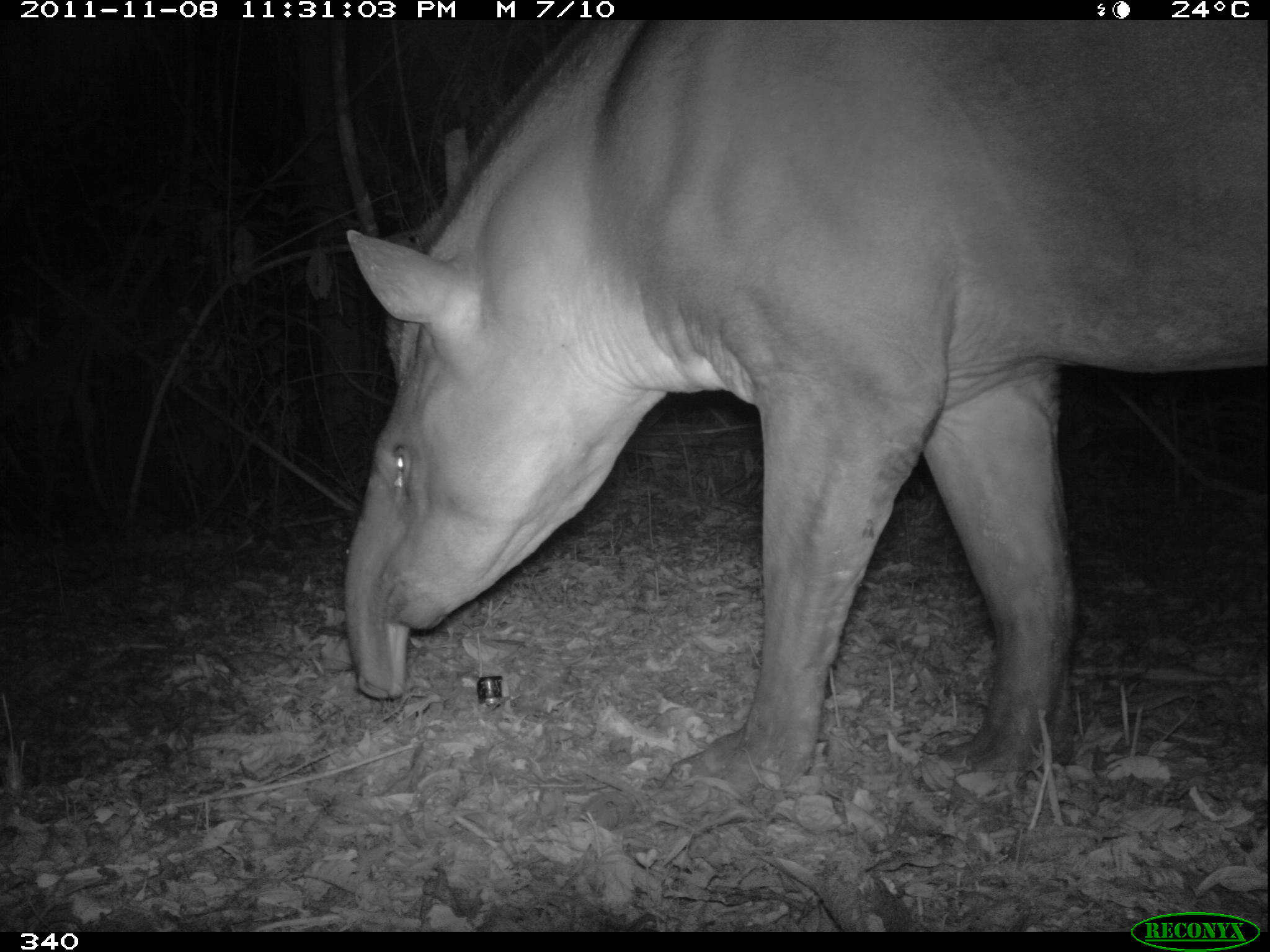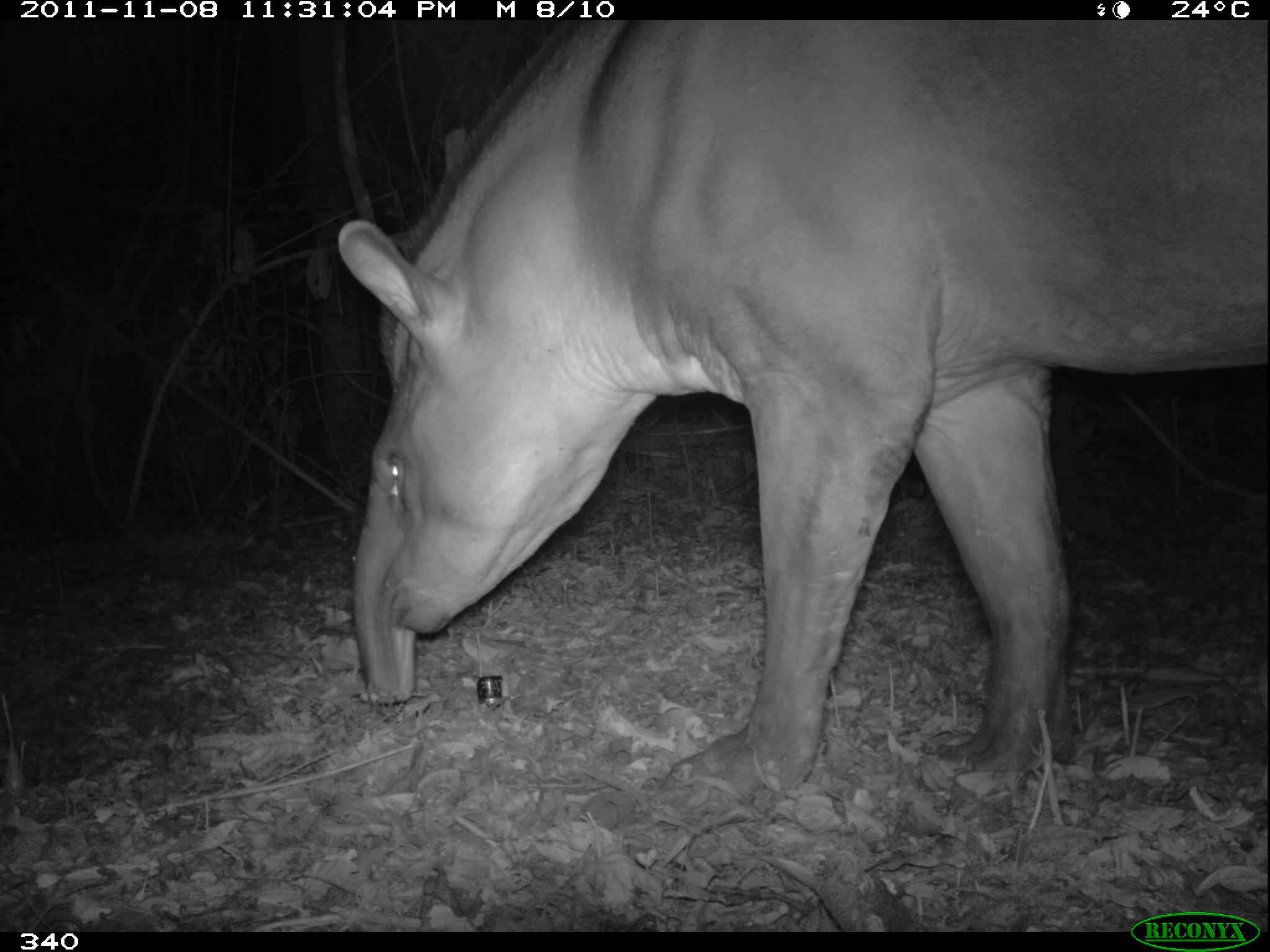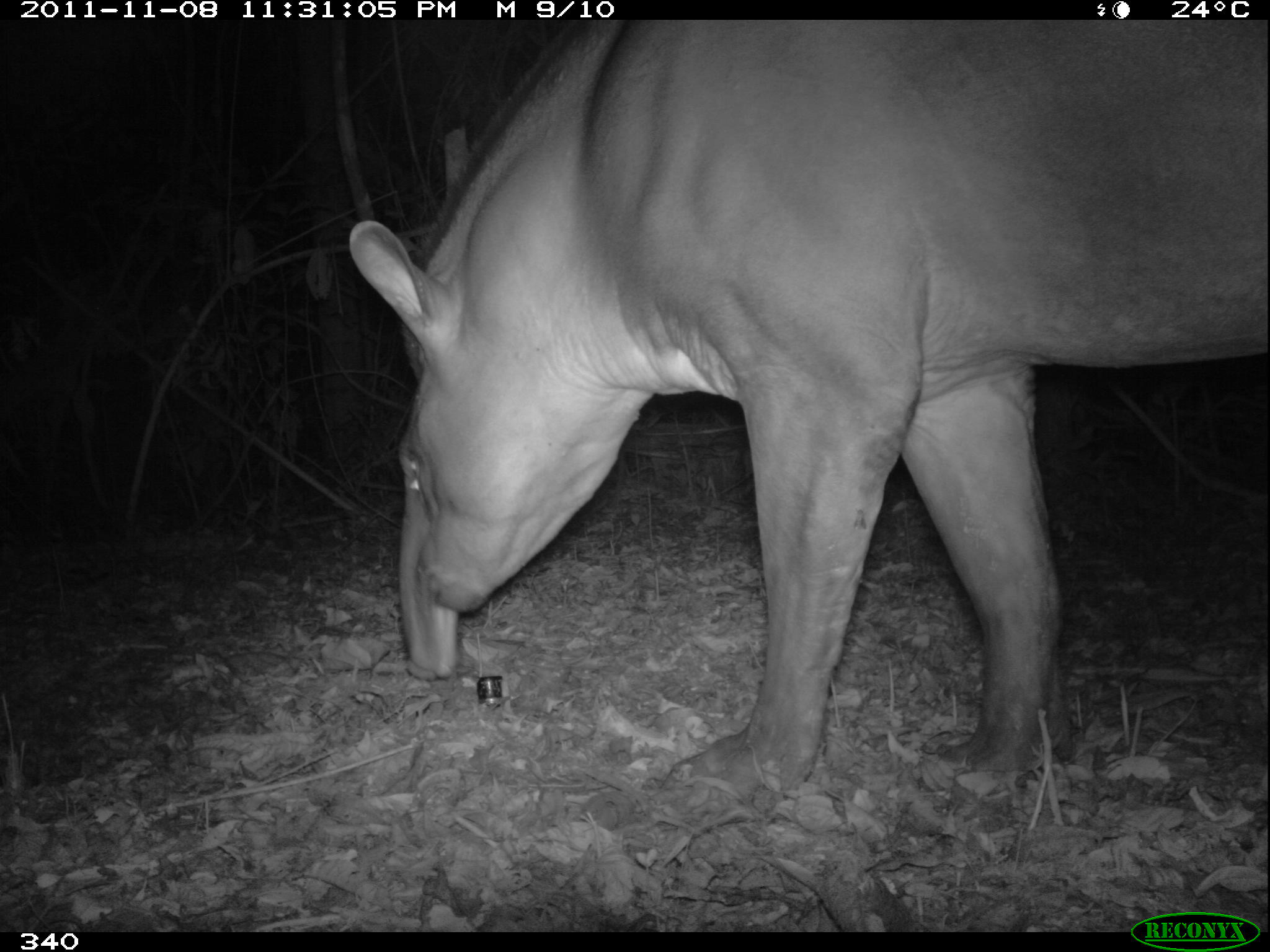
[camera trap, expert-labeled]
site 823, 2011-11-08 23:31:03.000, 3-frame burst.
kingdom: Animalia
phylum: Chordata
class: Mammalia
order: Perissodactyla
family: Tapiridae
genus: Tapirus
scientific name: Tapirus terrestris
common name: south american tapir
Tapirus terrestris (south american tapir).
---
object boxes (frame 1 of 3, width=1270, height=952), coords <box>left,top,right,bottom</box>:
tapirus terrestris: <box>342,14,1270,806</box>